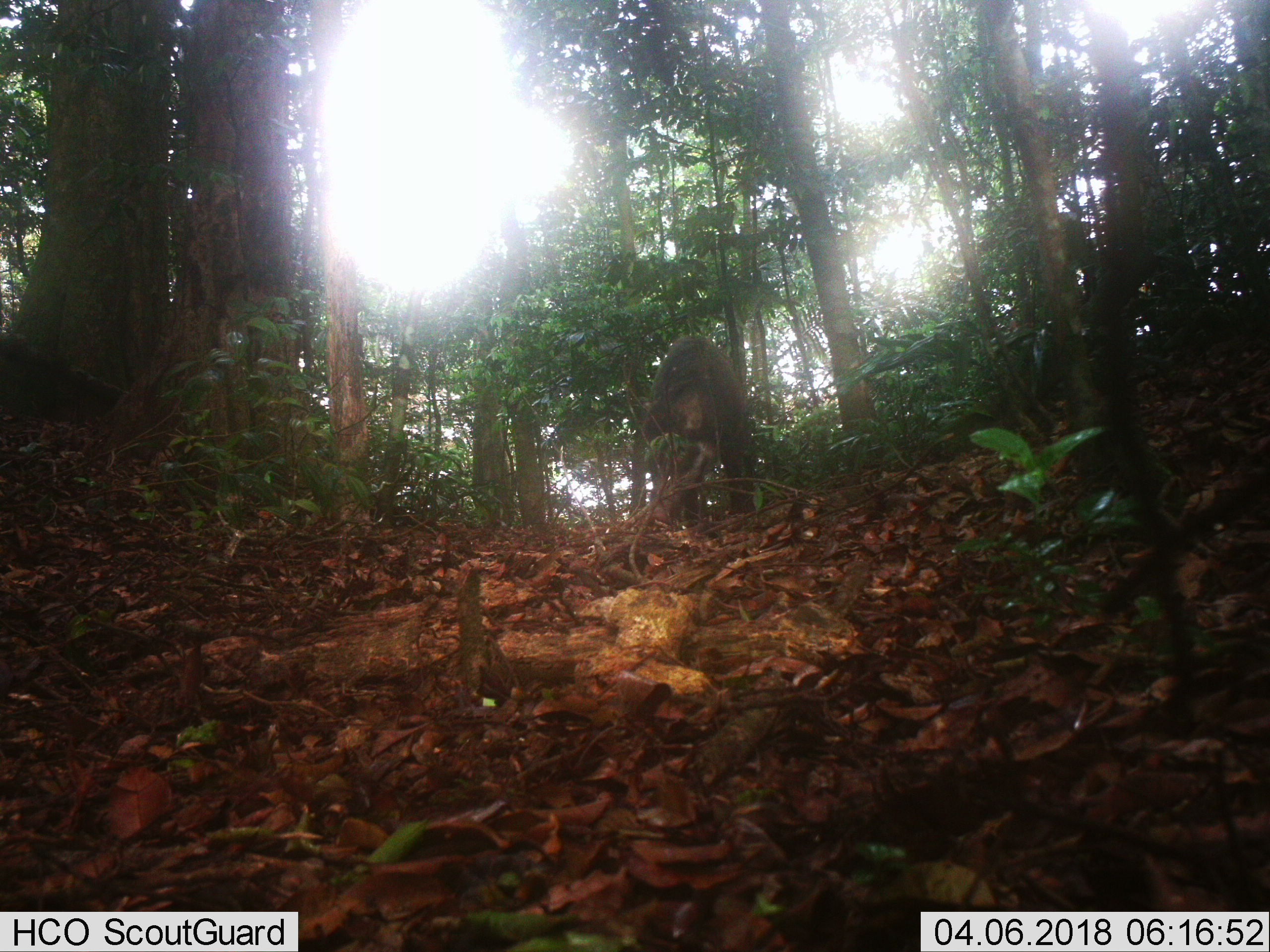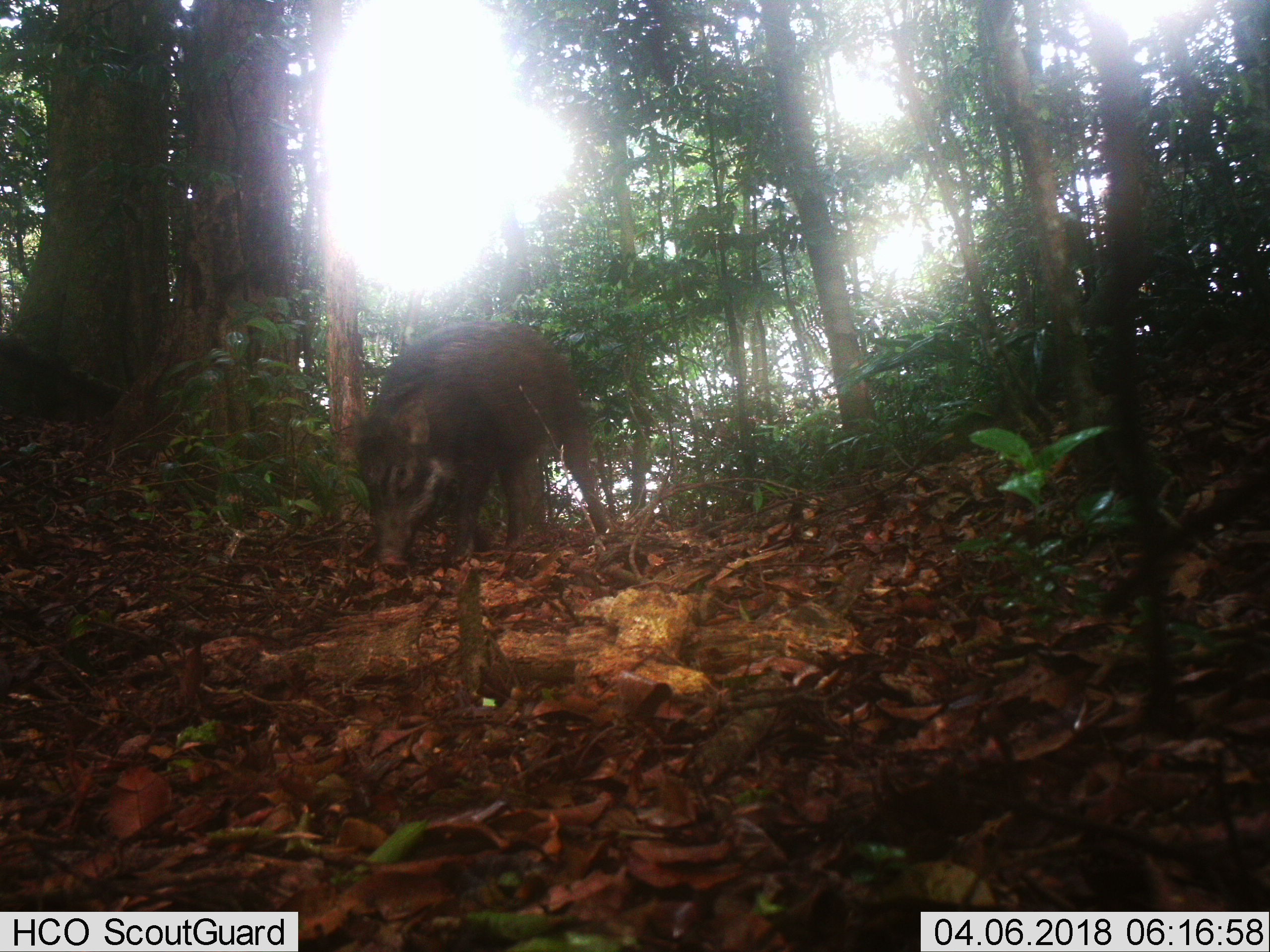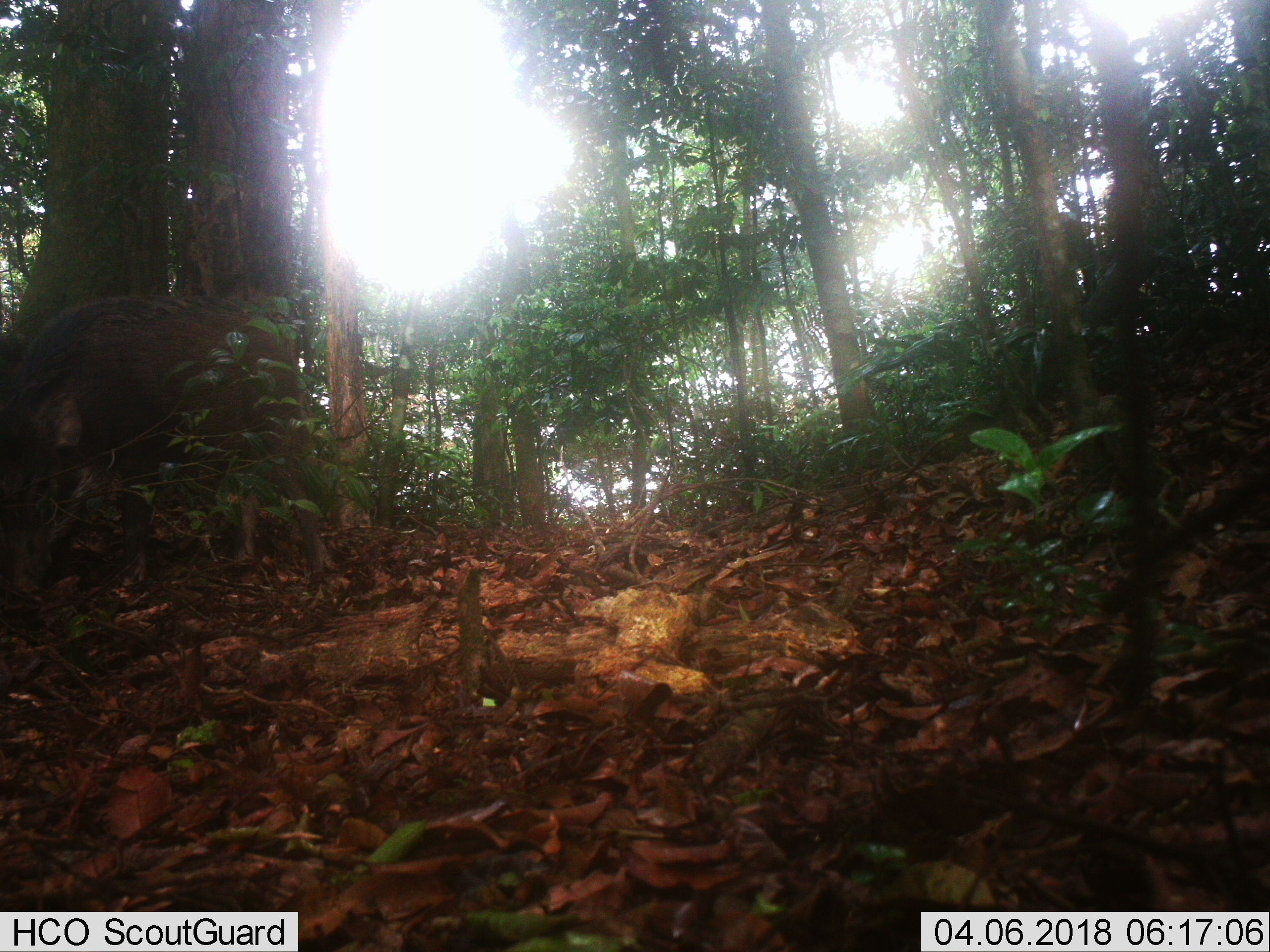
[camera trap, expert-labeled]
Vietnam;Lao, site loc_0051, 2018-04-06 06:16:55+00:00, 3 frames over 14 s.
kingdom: Animalia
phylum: Chordata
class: Mammalia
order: Artiodactyla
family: Suidae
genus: Sus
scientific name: Sus scrofa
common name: eurasian wild pig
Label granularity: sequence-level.